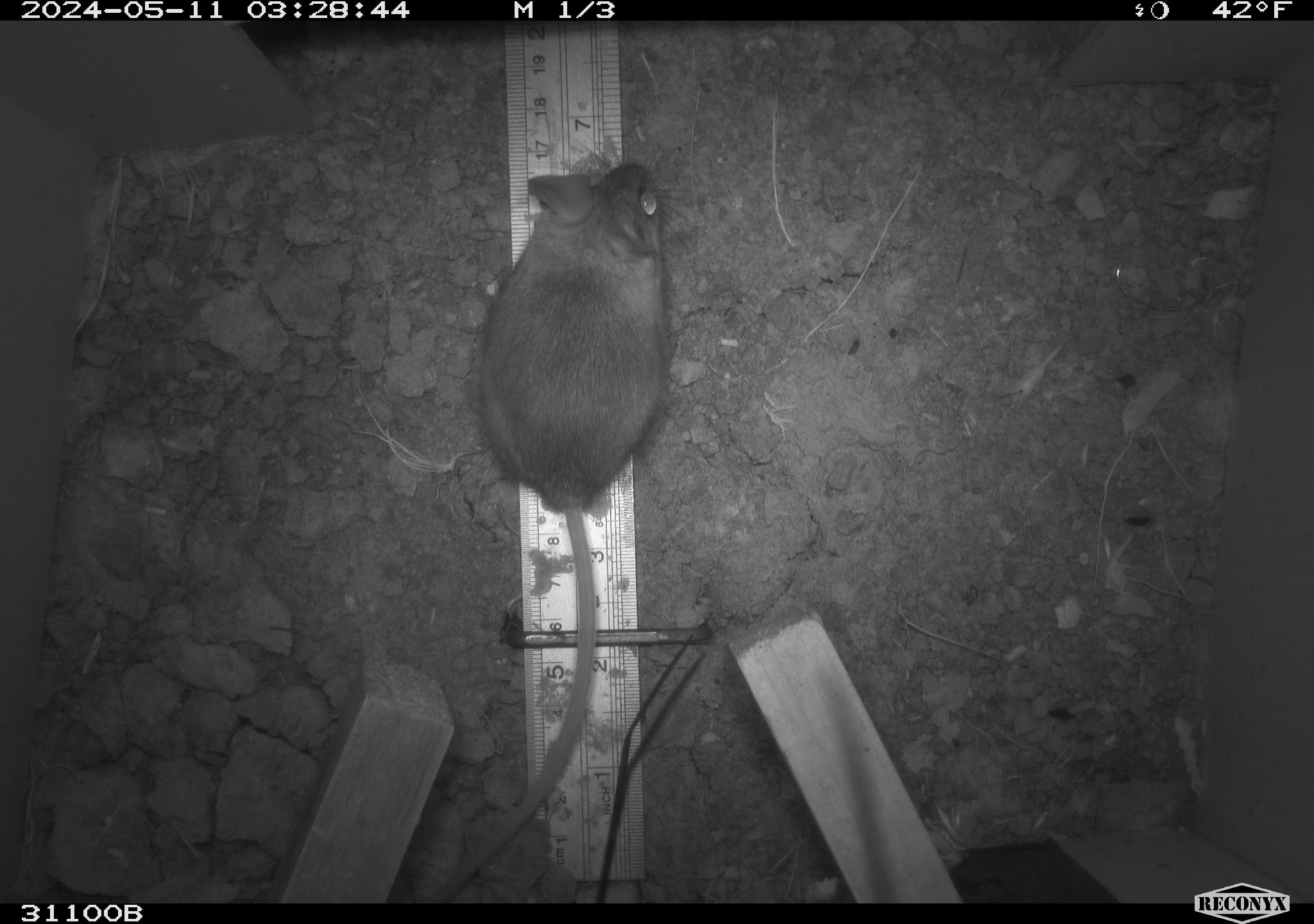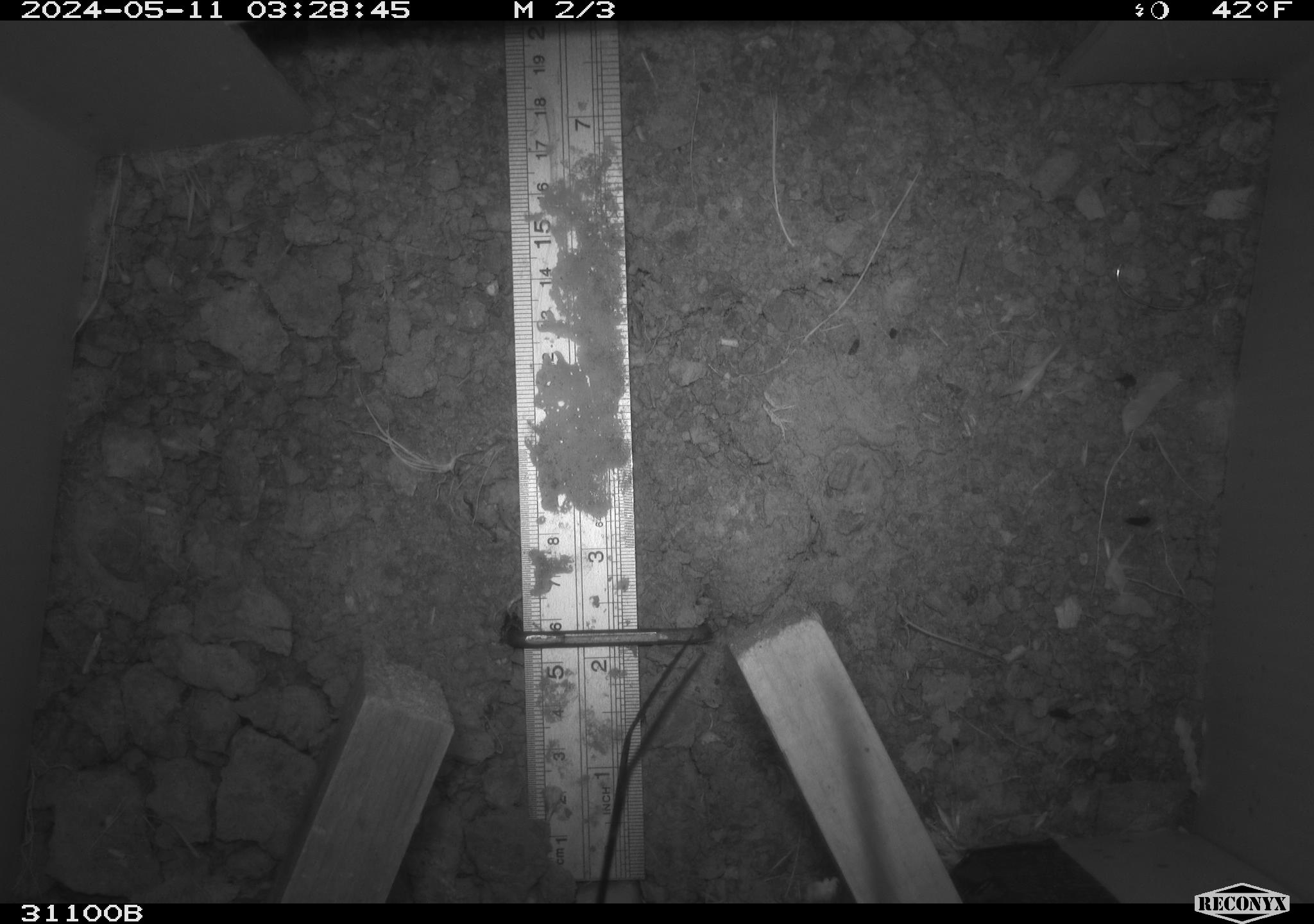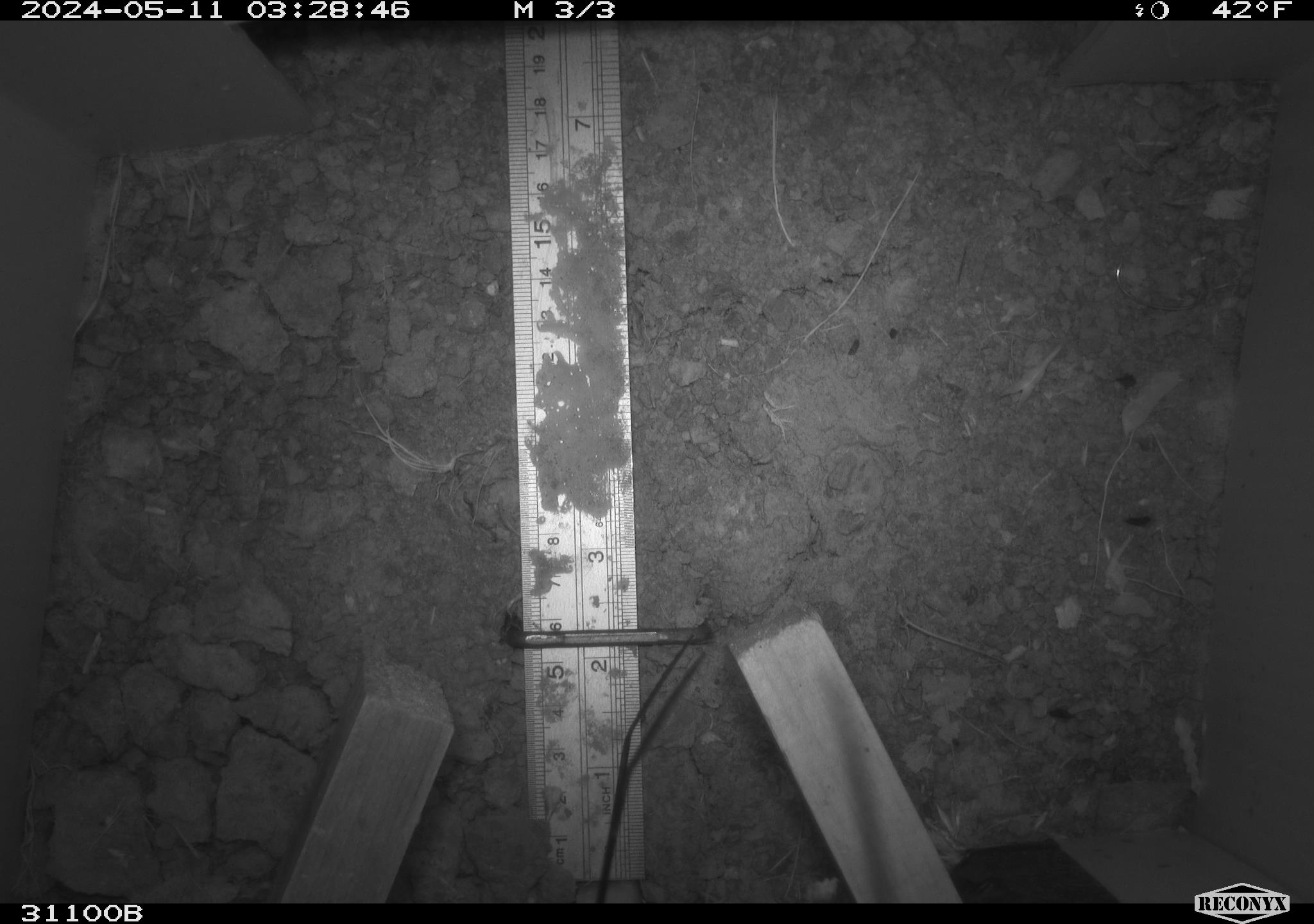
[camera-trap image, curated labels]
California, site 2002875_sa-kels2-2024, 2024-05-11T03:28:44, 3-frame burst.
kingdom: Animalia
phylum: Chordata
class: Mammalia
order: Rodentia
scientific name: Rodentia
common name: rodent